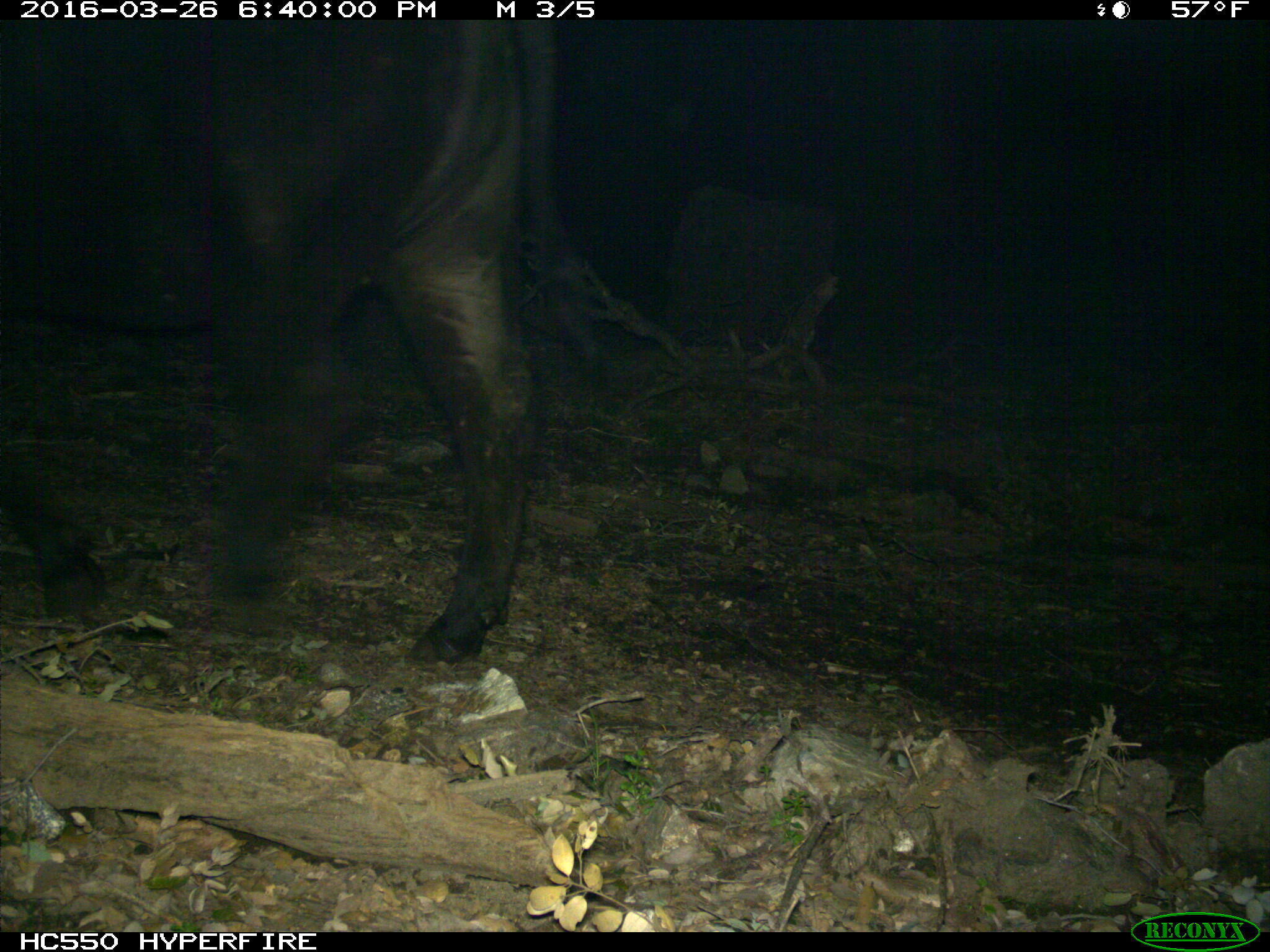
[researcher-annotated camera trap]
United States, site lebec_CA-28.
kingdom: Animalia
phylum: Chordata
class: Mammalia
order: Artiodactyla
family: Bovidae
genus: Bos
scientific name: Bos taurus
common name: domestic cow